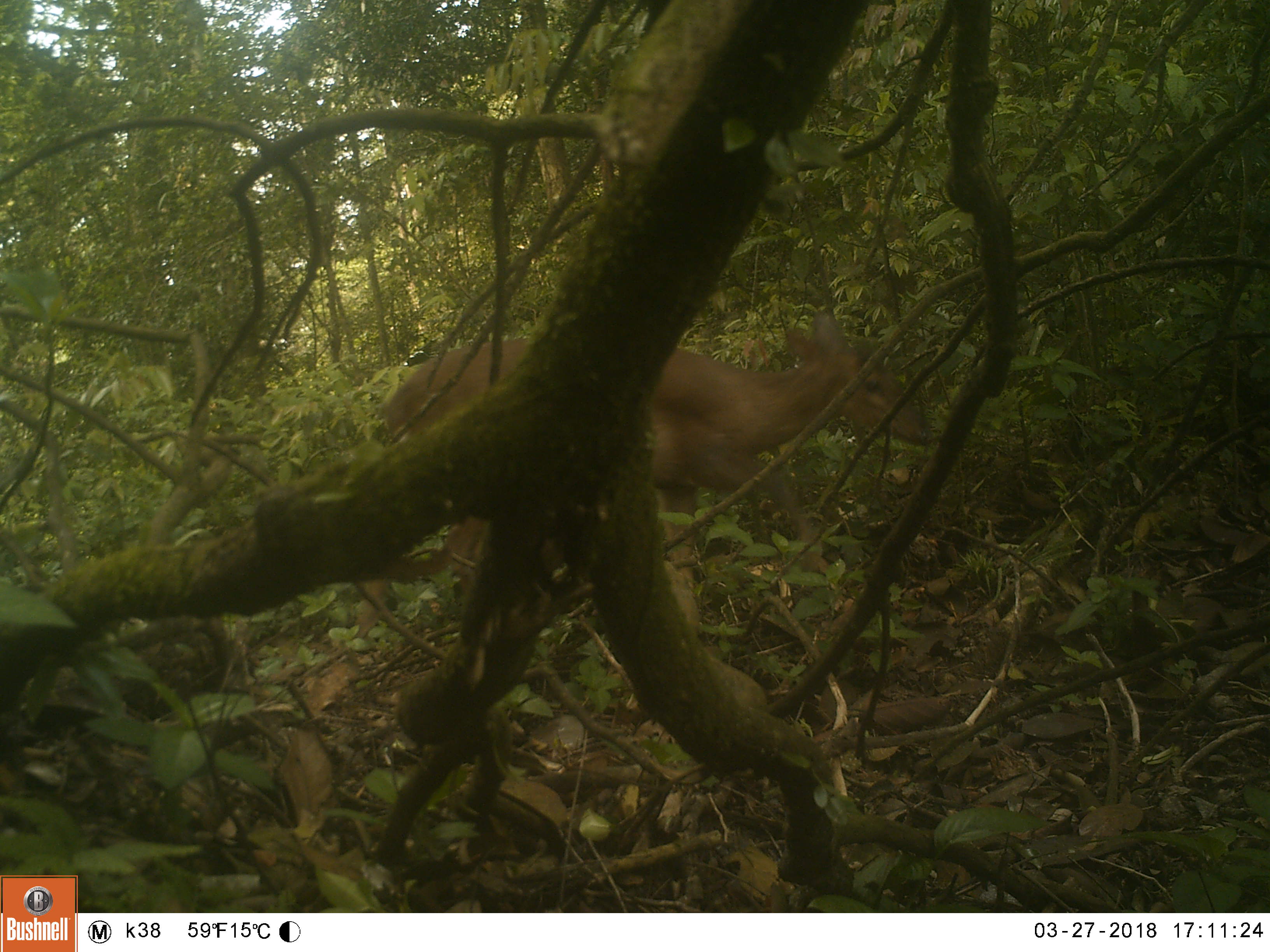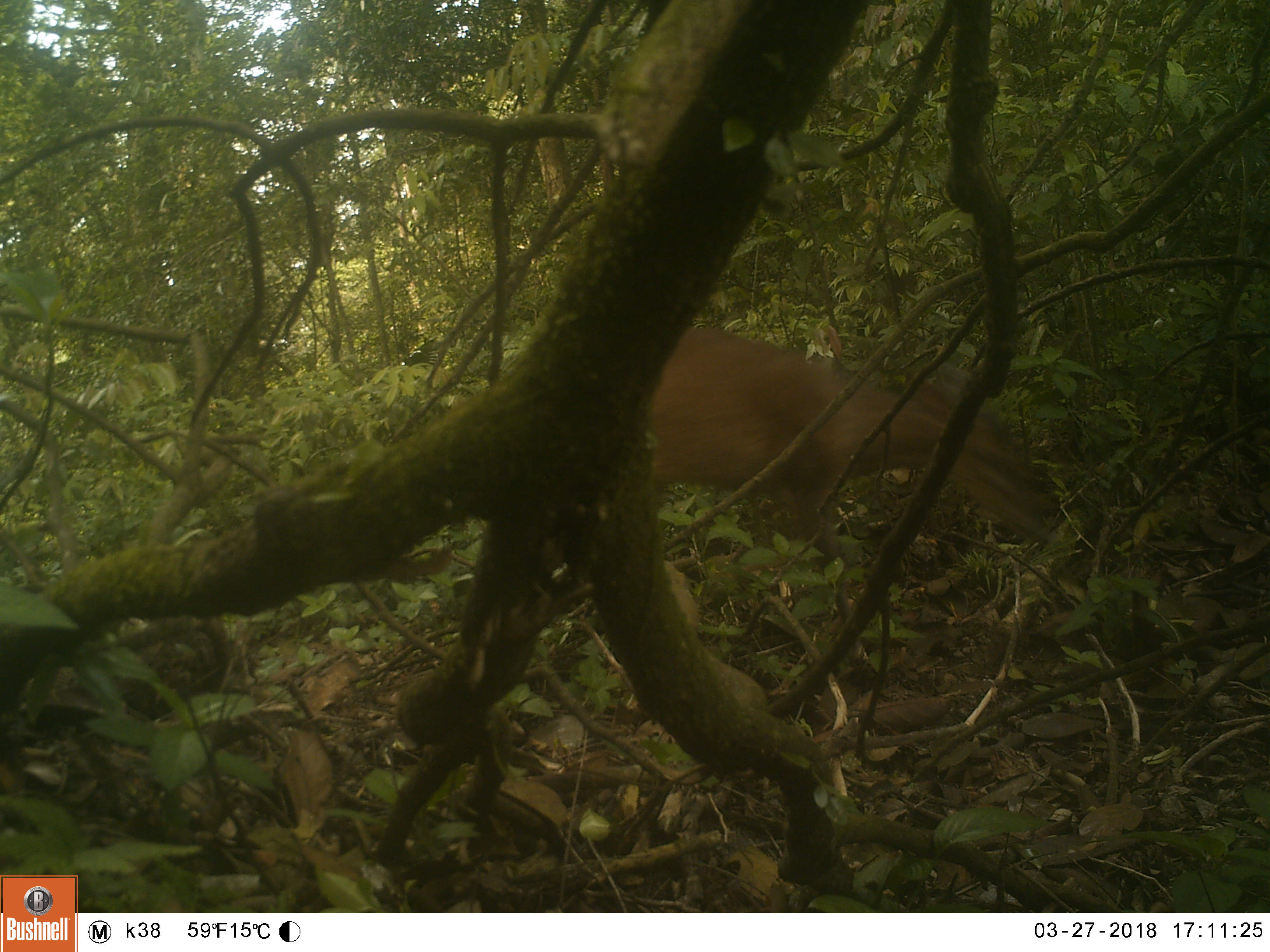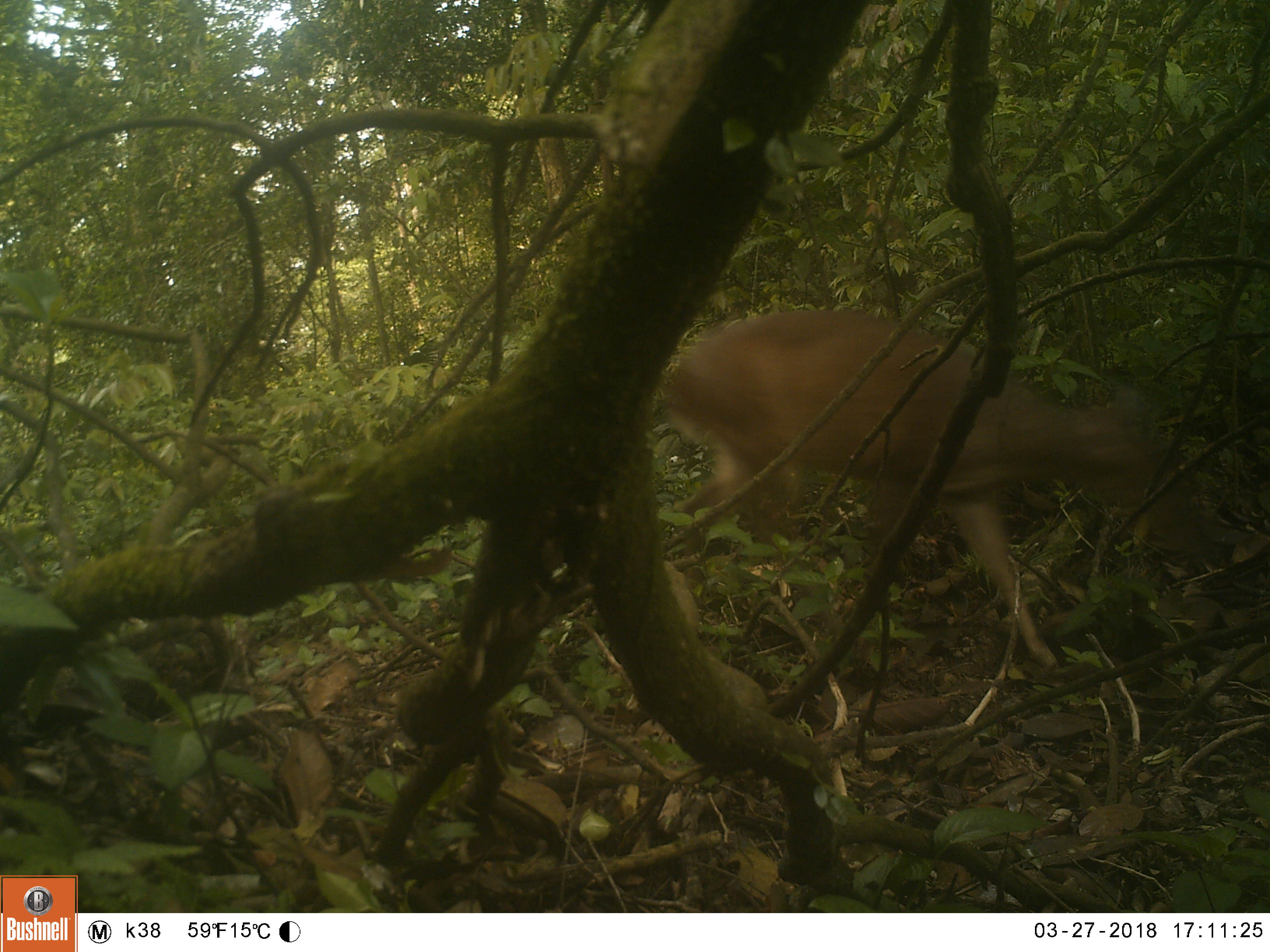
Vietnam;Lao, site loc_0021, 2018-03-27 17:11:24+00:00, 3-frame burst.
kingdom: Animalia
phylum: Chordata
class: Mammalia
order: Artiodactyla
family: Cervidae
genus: Muntiacus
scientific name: Muntiacus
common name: muntjacs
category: unidentified muntjac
Unidentified muntjac (muntjacs) (Muntiacus). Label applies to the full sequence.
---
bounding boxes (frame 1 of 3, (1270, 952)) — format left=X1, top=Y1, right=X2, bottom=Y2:
unidentified muntjac: left=348, top=309, right=928, bottom=641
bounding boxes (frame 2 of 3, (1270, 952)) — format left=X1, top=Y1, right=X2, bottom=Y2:
unidentified muntjac: left=545, top=322, right=1060, bottom=670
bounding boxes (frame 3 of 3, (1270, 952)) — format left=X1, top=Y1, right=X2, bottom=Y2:
unidentified muntjac: left=660, top=306, right=1207, bottom=678